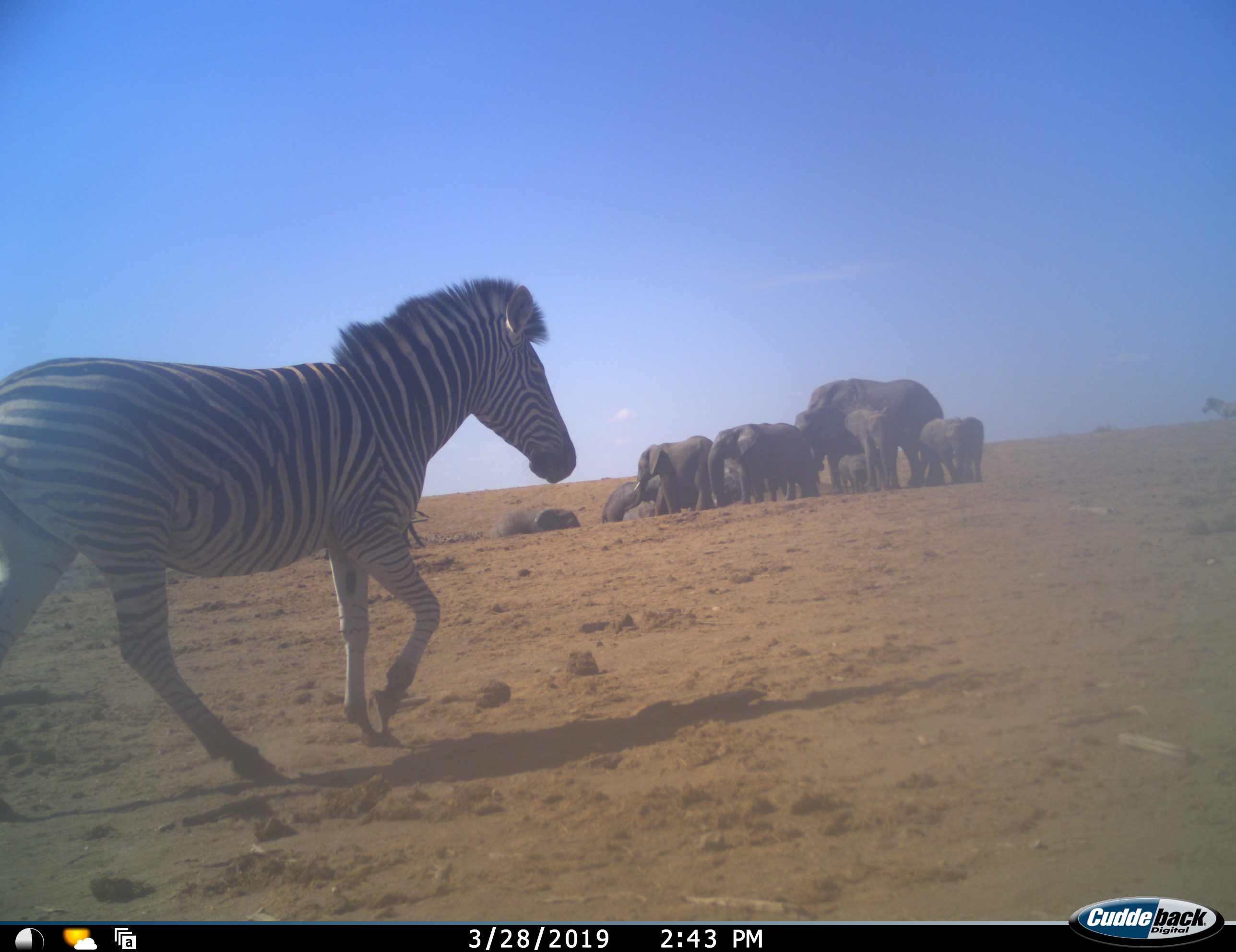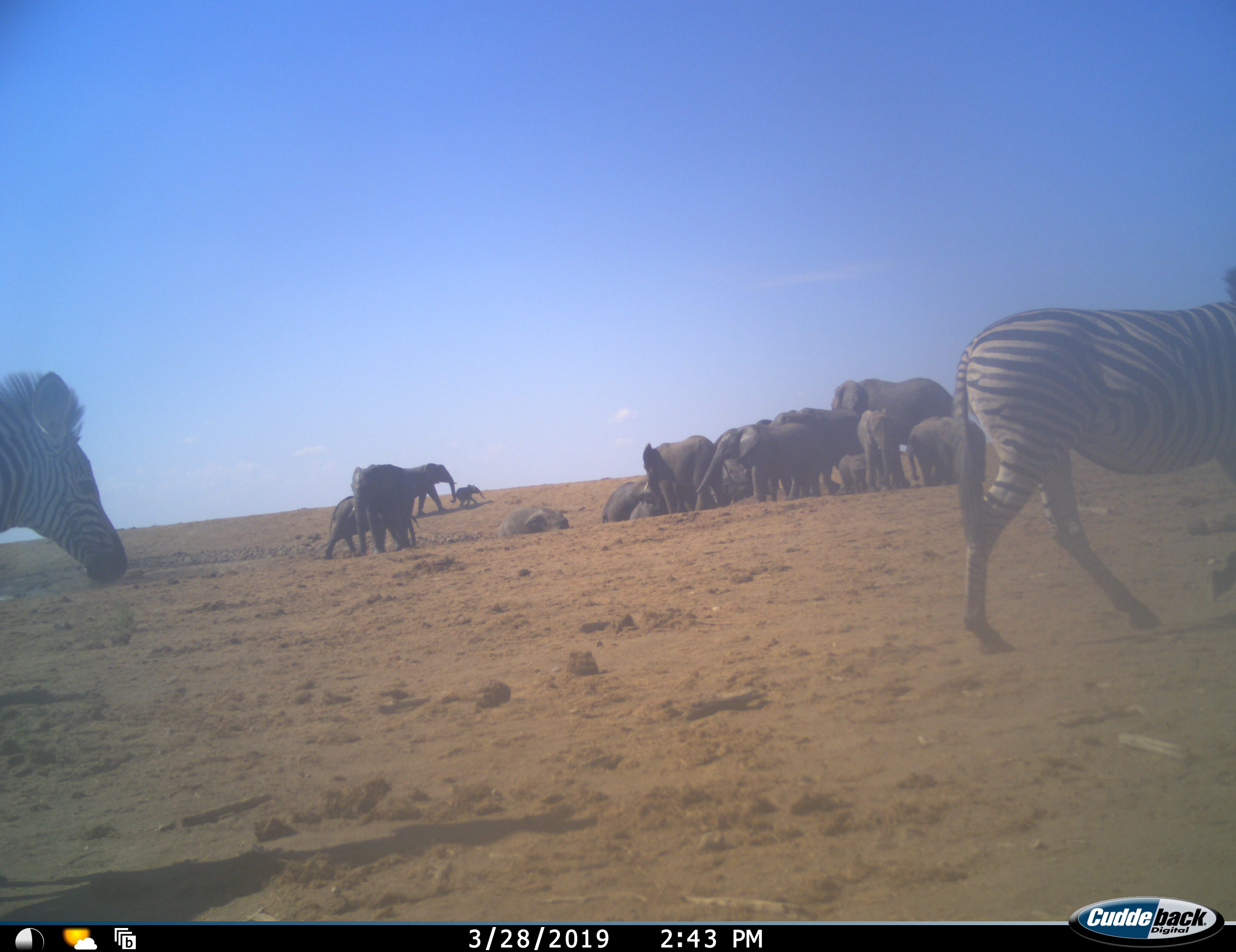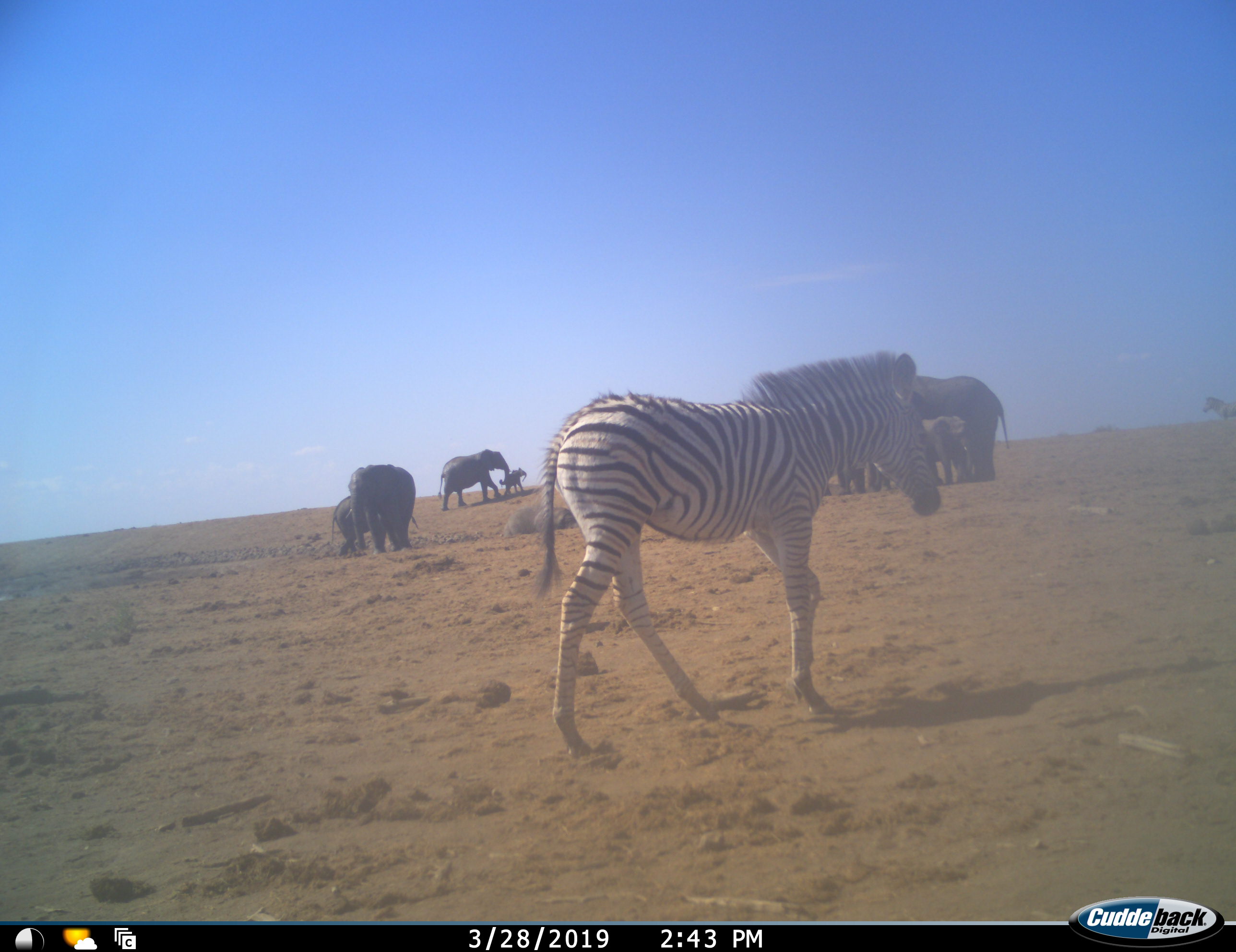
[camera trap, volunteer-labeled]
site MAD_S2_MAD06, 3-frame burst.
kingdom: Animalia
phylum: Chordata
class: Mammalia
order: Proboscidea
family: Elephantidae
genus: Loxodonta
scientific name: Loxodonta africana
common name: african bush elephant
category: elephant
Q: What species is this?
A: Elephant (african bush elephant) (Loxodonta africana).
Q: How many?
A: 11-50.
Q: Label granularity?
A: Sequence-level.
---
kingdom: Animalia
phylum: Chordata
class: Mammalia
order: Perissodactyla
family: Equidae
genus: Equus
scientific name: Equus quagga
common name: plains zebra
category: zebraplains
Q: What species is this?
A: Zebraplains (plains zebra) (Equus quagga).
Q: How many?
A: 2.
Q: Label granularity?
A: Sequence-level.